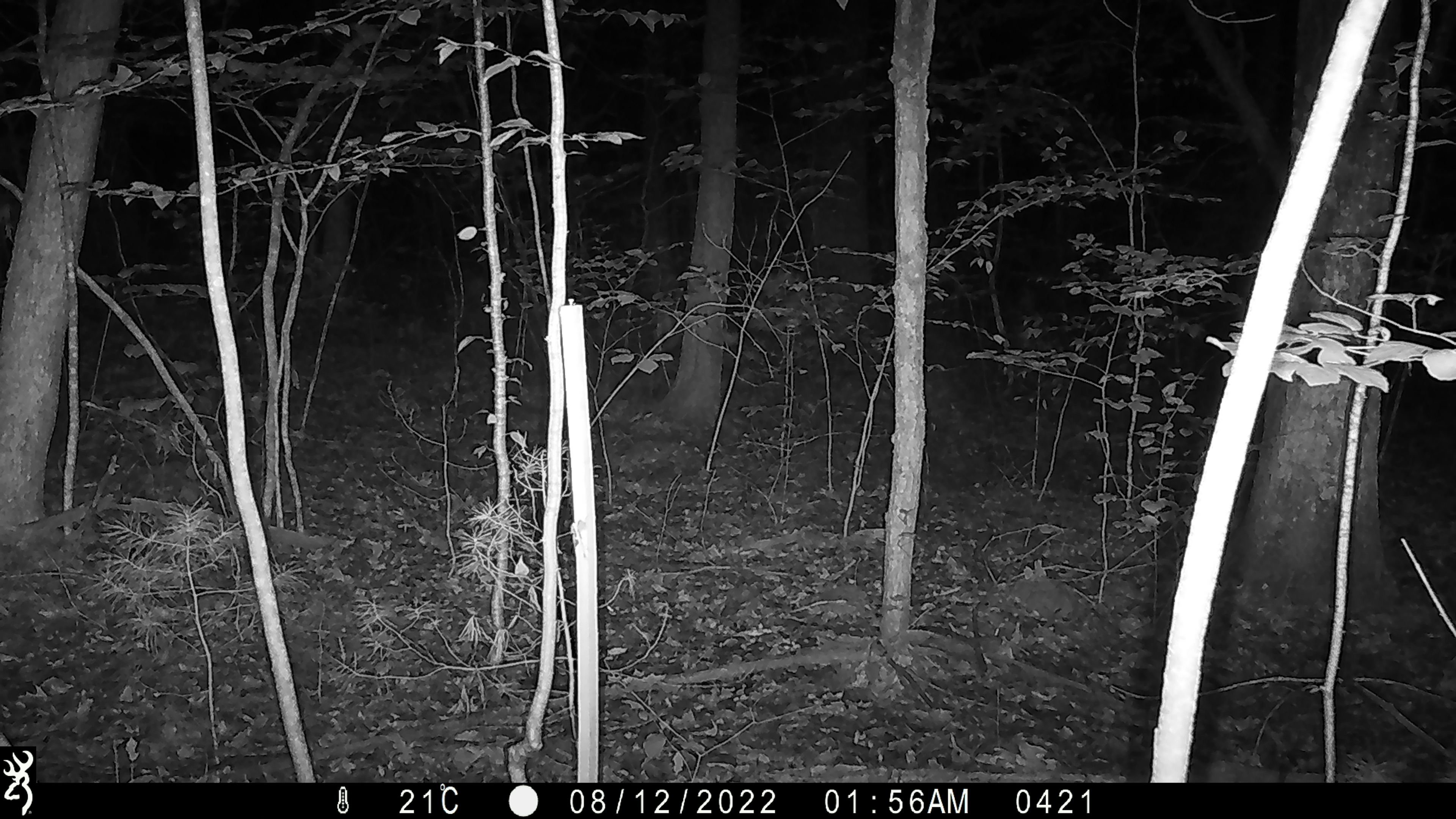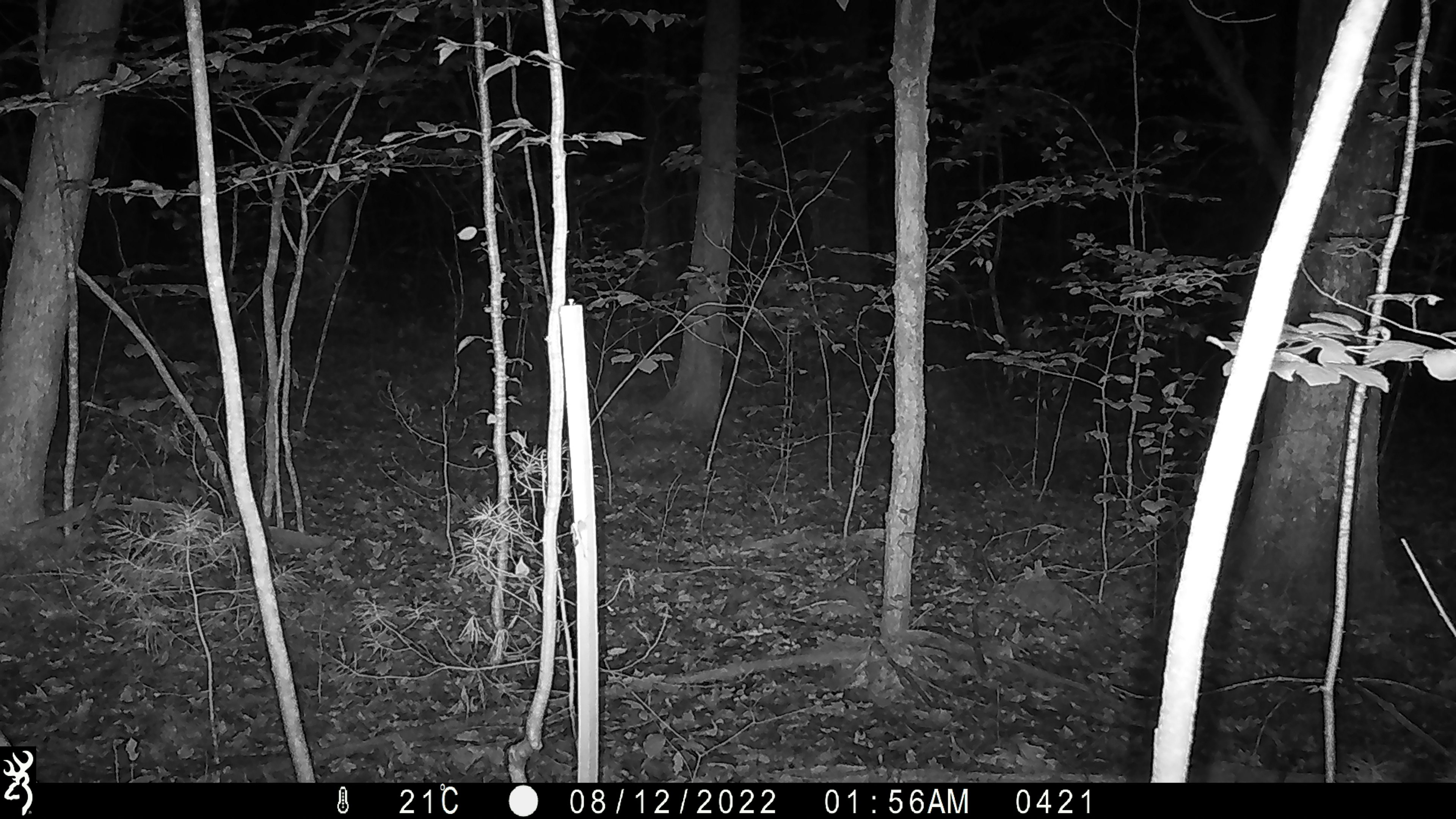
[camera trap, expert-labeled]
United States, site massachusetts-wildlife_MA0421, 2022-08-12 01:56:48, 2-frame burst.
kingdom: Animalia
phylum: Chordata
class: Mammalia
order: Artiodactyla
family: Cervidae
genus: Odocoileus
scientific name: Odocoileus virginianus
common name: white-tailed deer